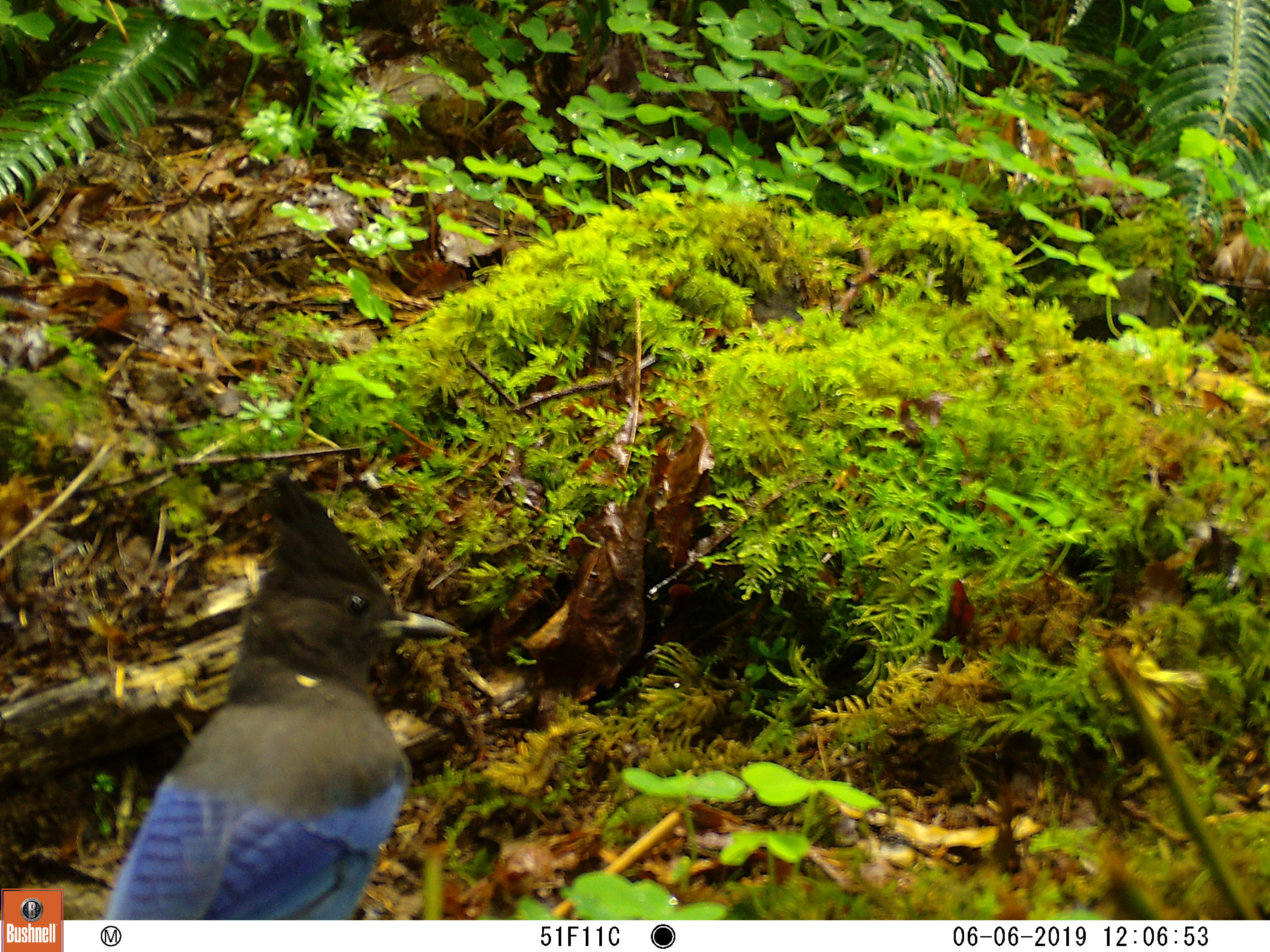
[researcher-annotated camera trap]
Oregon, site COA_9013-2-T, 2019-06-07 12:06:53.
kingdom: Animalia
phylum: Chordata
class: Aves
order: Passeriformes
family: Corvidae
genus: Cyanocitta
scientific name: Cyanocitta stelleri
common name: steller's jay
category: stellers jay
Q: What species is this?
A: Stellers jay (steller's jay) (Cyanocitta stelleri).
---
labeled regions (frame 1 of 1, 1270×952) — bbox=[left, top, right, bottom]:
stellers jay: bbox=[109, 470, 476, 916]